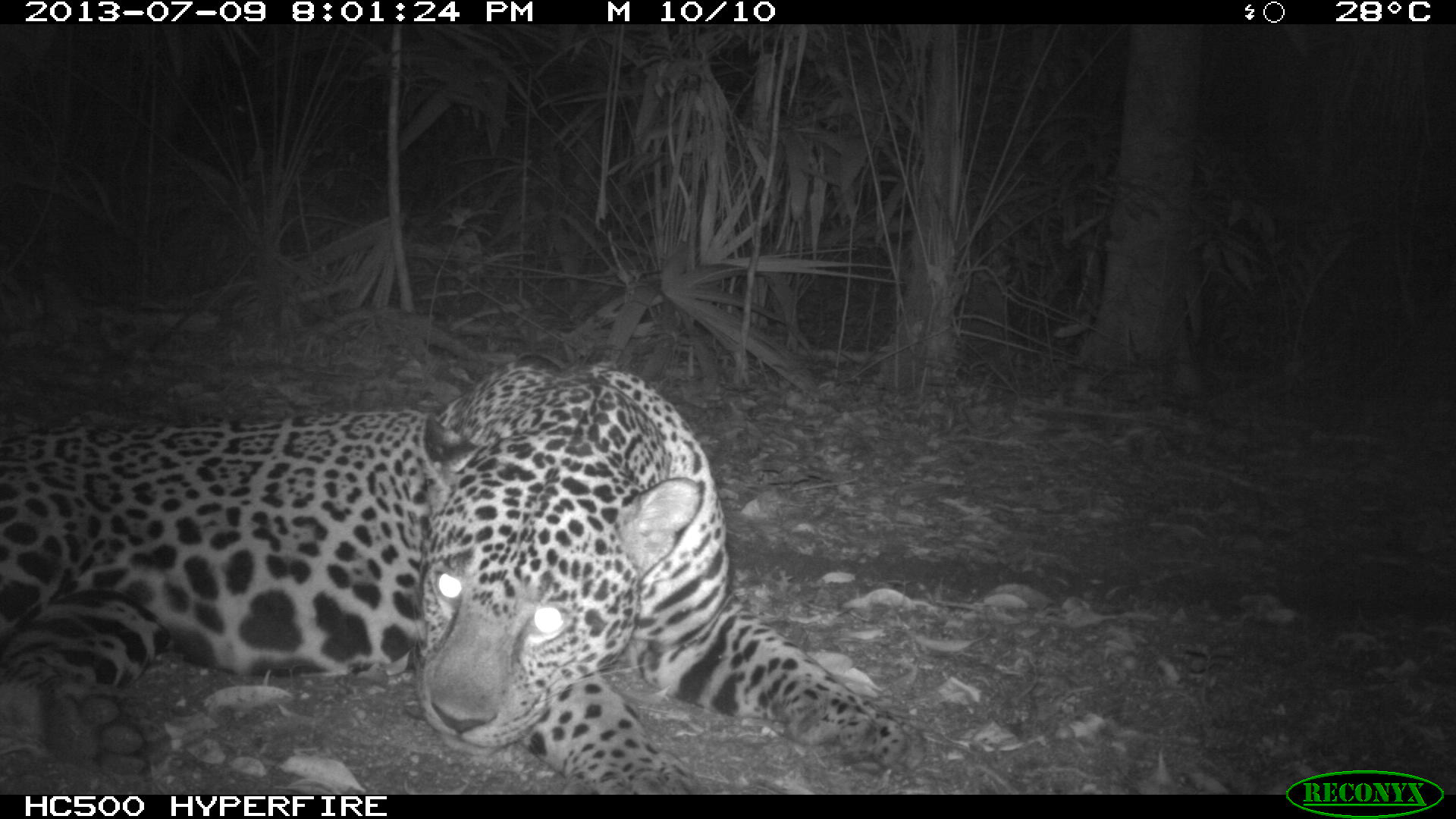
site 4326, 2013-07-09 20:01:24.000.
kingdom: Animalia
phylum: Chordata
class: Mammalia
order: Carnivora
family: Felidae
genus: Panthera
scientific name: Panthera onca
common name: jaguar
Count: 1.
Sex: male.